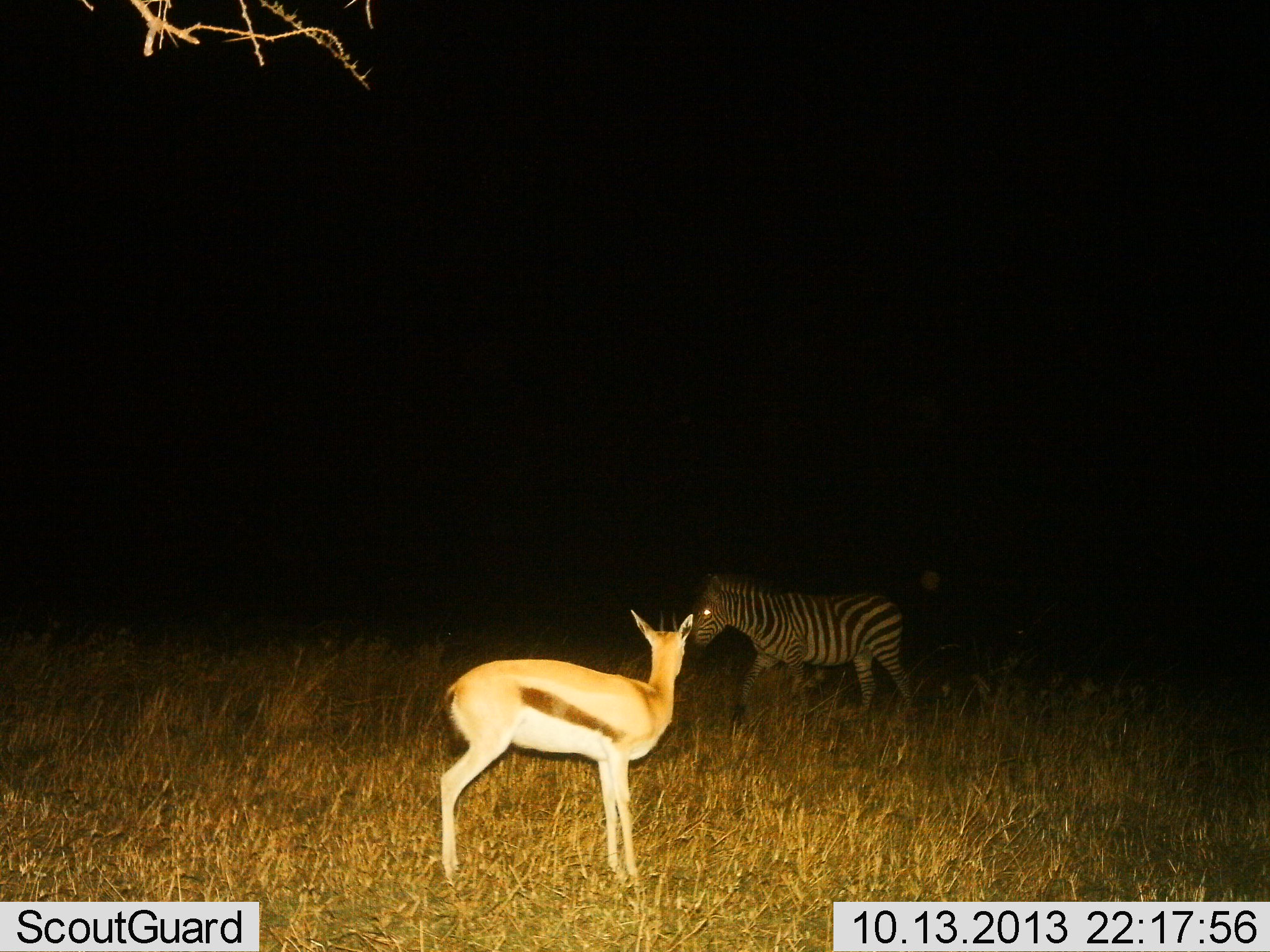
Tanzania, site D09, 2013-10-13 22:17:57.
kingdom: Animalia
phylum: Chordata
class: Mammalia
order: Artiodactyla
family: Bovidae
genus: Eudorcas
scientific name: Eudorcas thomsonii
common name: thomson's gazelle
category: gazellethomsons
Gazellethomsons (thomson's gazelle) (Eudorcas thomsonii), count 1. Behavior (volunteer vote fractions): standing 100%, resting 0%, moving 0%, interacting 0%. Young present (vote fraction): 0%. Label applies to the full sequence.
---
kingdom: Animalia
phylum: Chordata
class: Mammalia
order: Perissodactyla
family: Equidae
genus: Equus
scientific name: Equus quagga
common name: plains zebra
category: zebra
Zebra (plains zebra) (Equus quagga), count 1. Behavior (volunteer vote fractions): standing 16%, resting 0%, moving 84%, interacting 0%. Young present (vote fraction): 5%. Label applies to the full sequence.